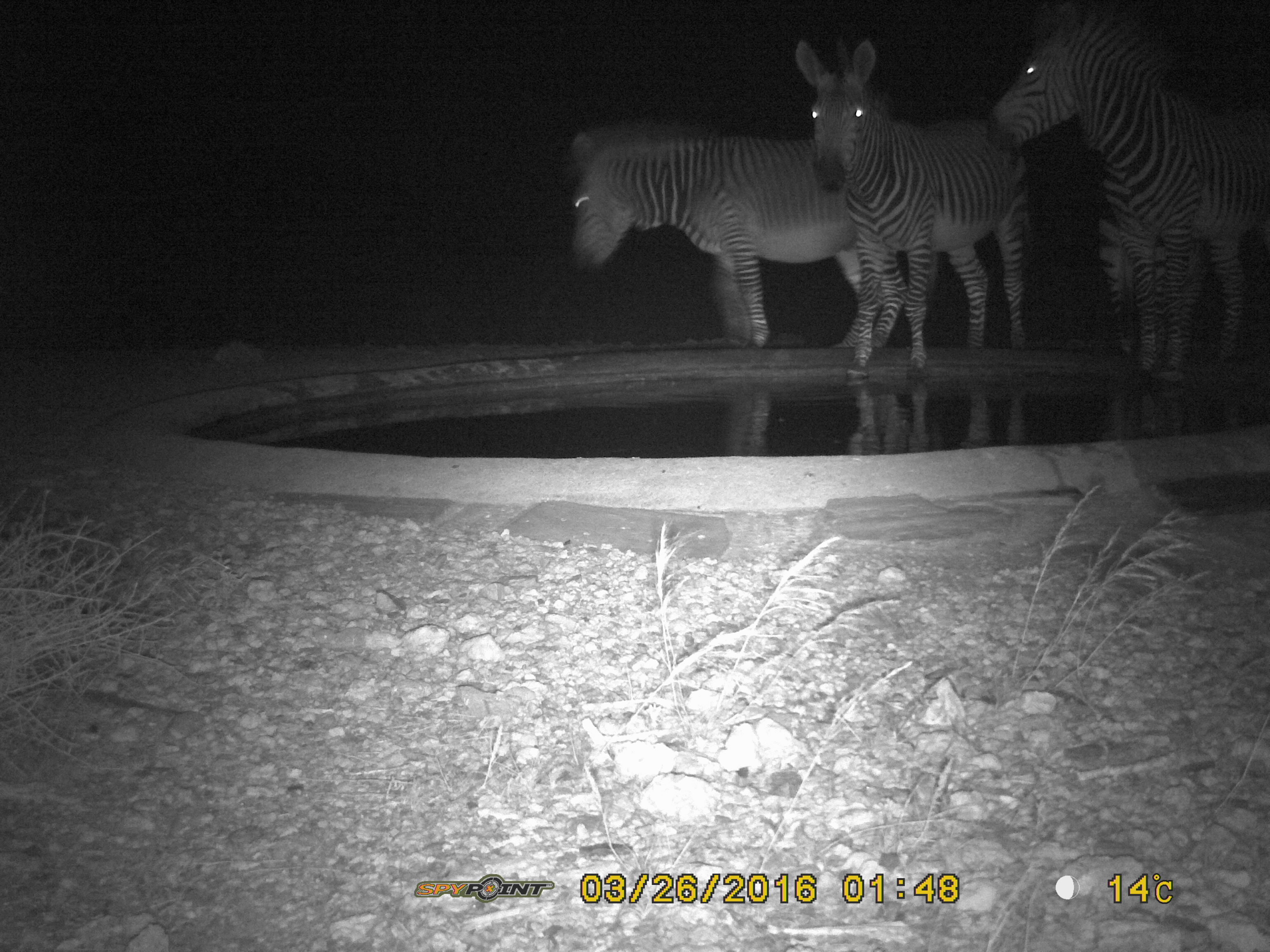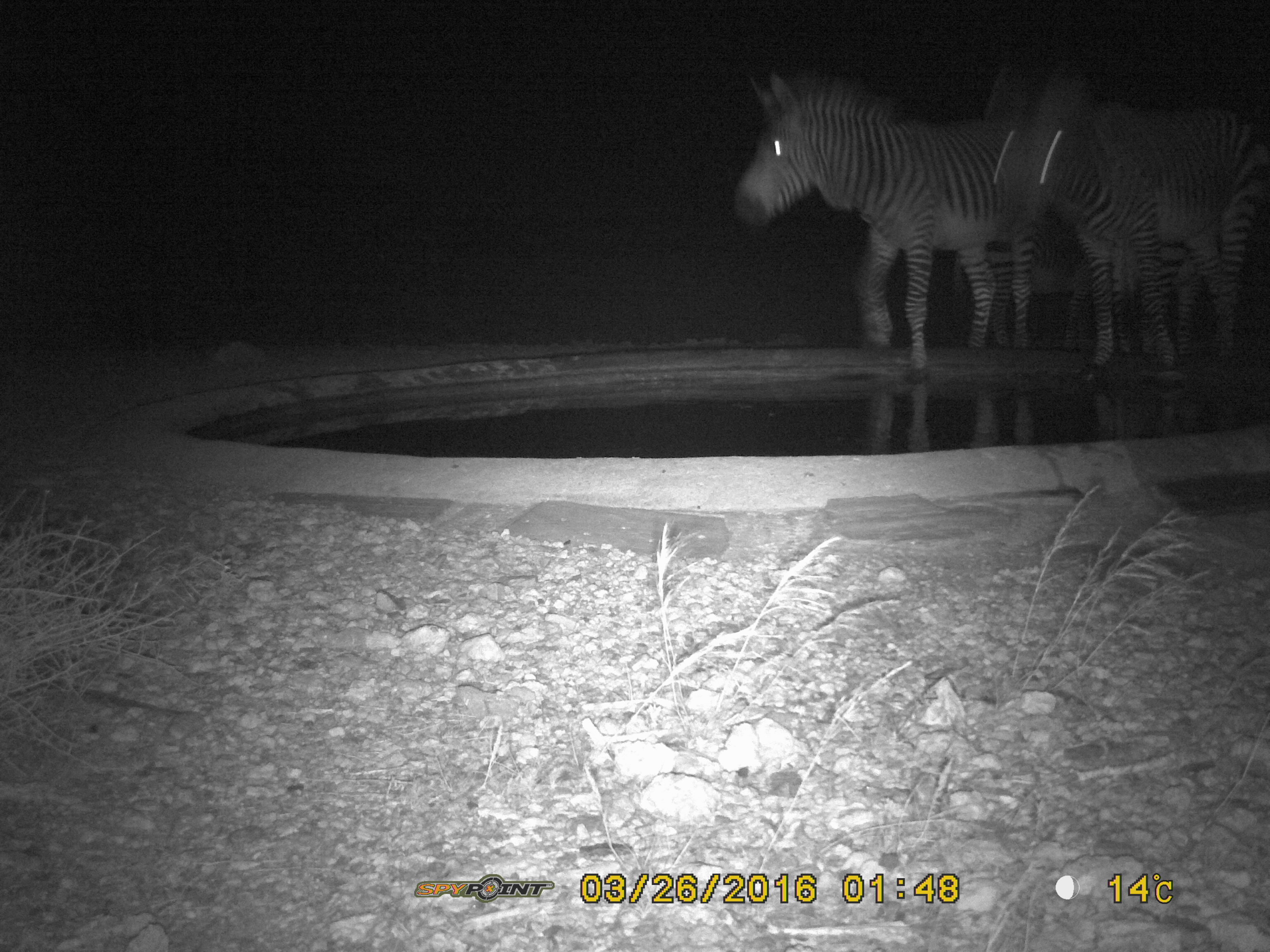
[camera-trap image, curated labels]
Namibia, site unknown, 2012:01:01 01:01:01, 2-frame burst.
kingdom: Animalia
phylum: Chordata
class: Mammalia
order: Perissodactyla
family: Equidae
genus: Equus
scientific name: Equus zebra hartmannae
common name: hartmann's mountain zebra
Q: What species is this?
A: Equus zebra hartmannae (hartmann's mountain zebra).